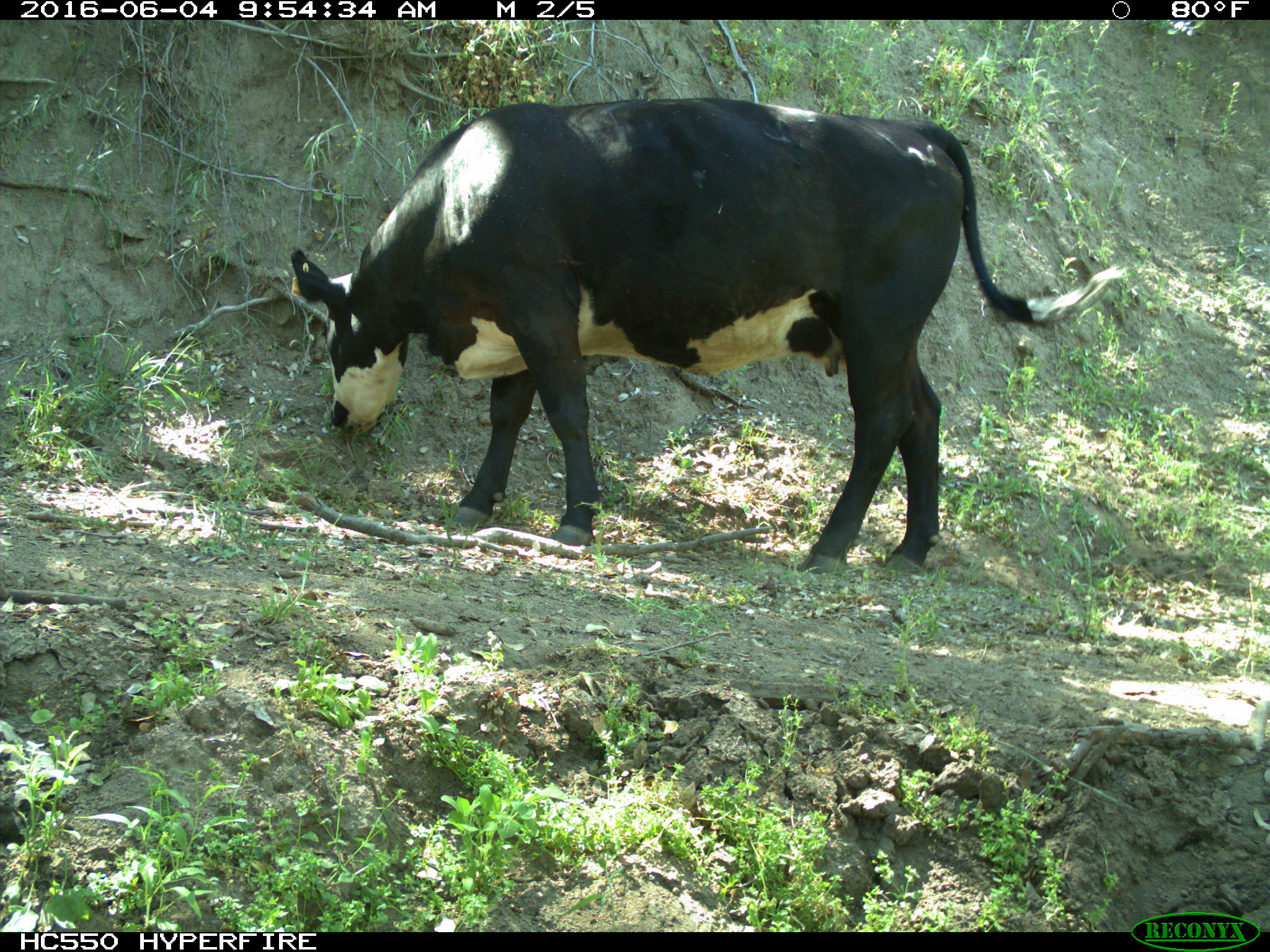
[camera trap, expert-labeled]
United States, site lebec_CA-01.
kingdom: Animalia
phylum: Chordata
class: Mammalia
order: Artiodactyla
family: Bovidae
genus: Bos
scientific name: Bos taurus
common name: domestic cow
Bos taurus (domestic cow).